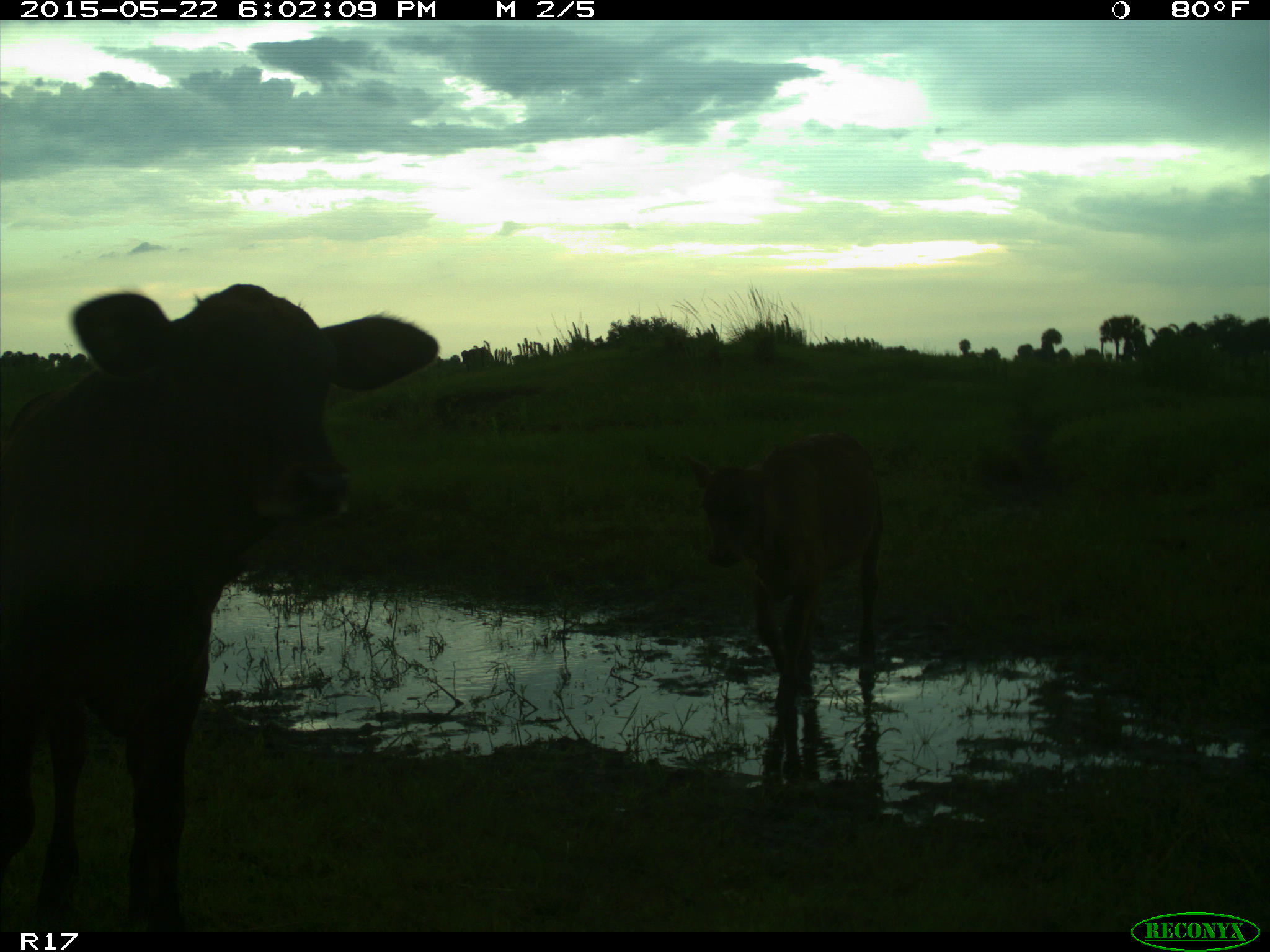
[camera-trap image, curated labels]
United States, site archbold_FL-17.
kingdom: Animalia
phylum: Chordata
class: Mammalia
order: Artiodactyla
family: Bovidae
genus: Bos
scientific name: Bos taurus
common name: domestic cow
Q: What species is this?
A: Bos taurus (domestic cow).